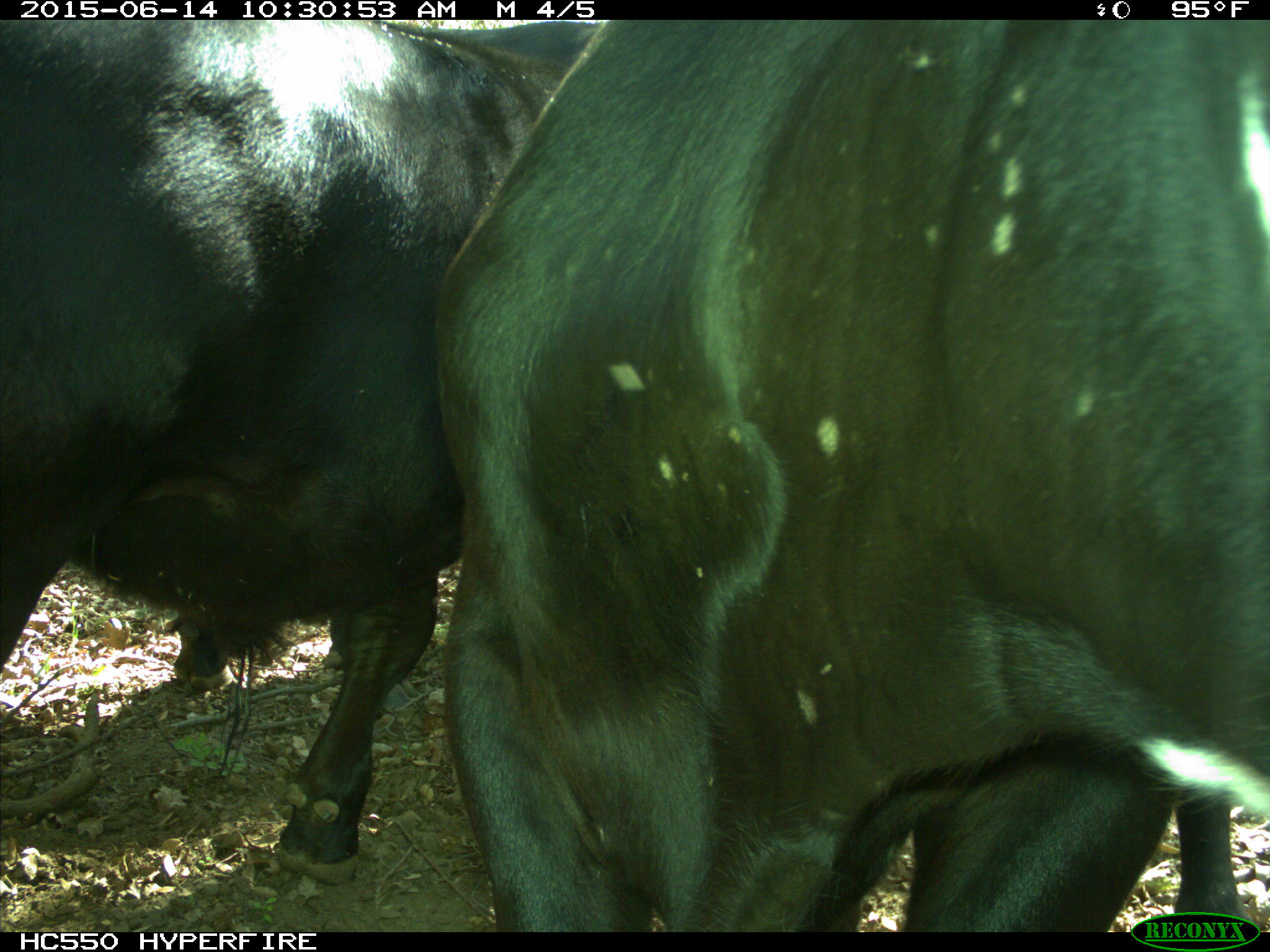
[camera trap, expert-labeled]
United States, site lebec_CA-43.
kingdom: Animalia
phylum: Chordata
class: Mammalia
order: Artiodactyla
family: Bovidae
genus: Bos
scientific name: Bos taurus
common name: domestic cow